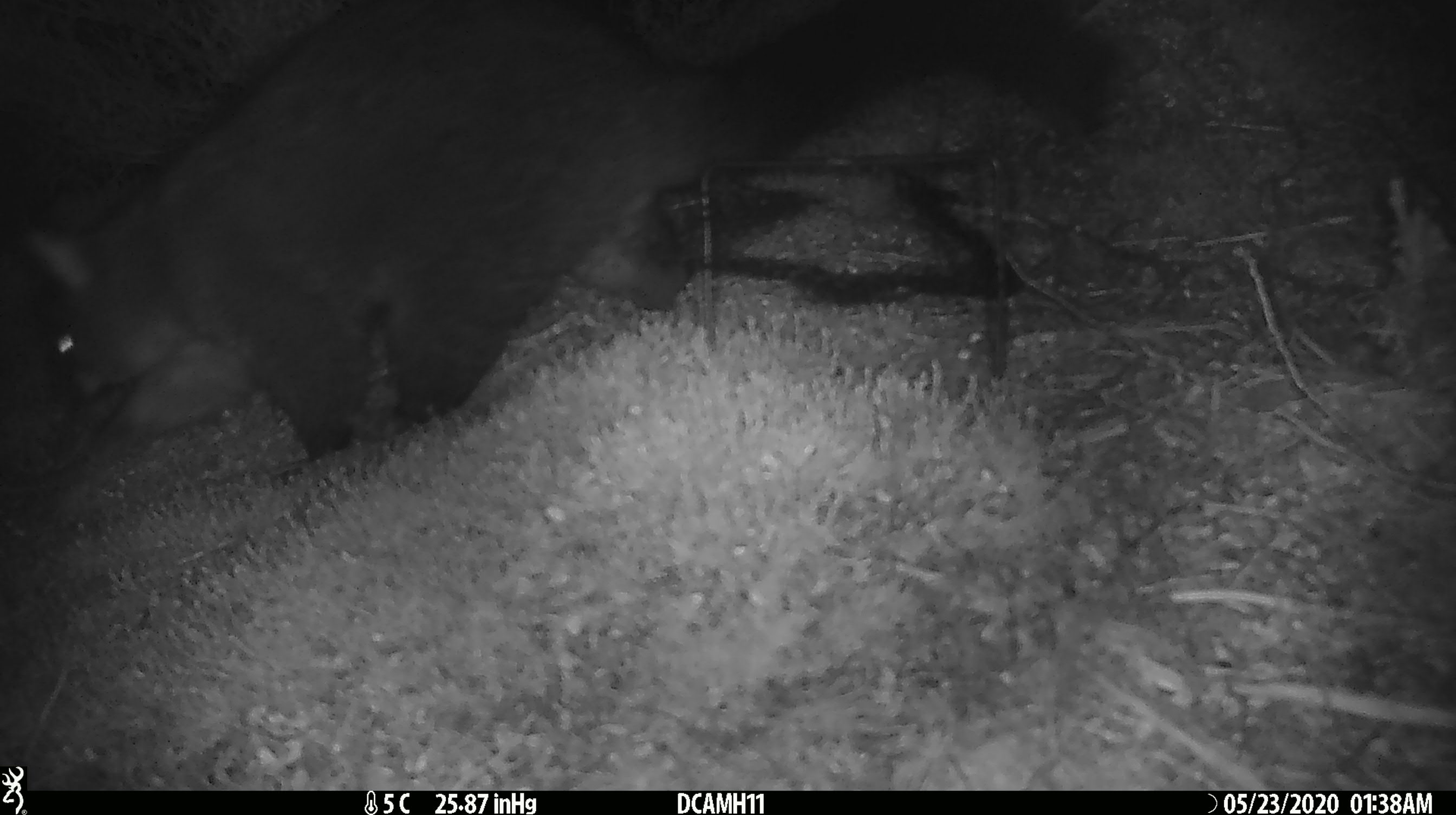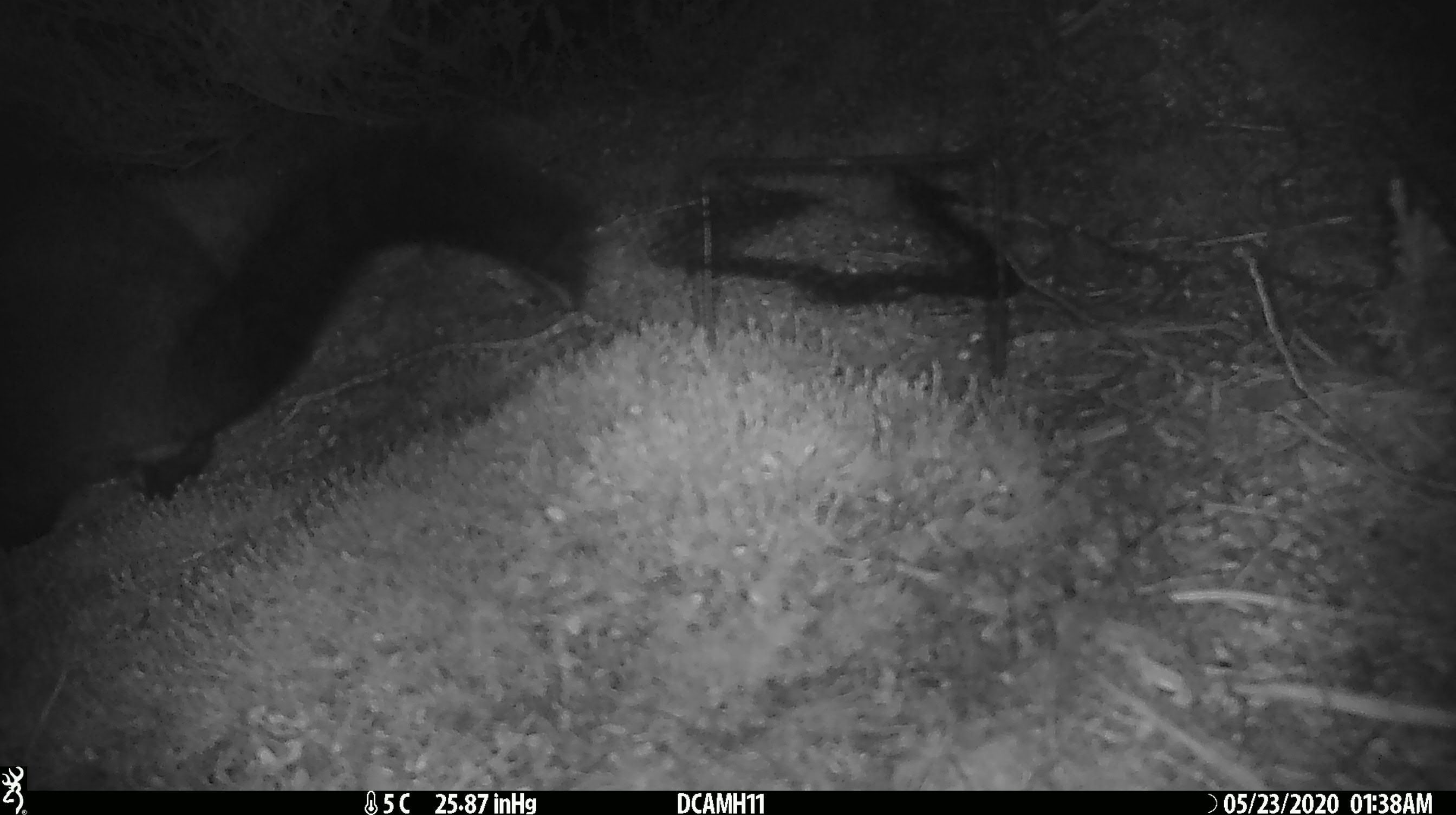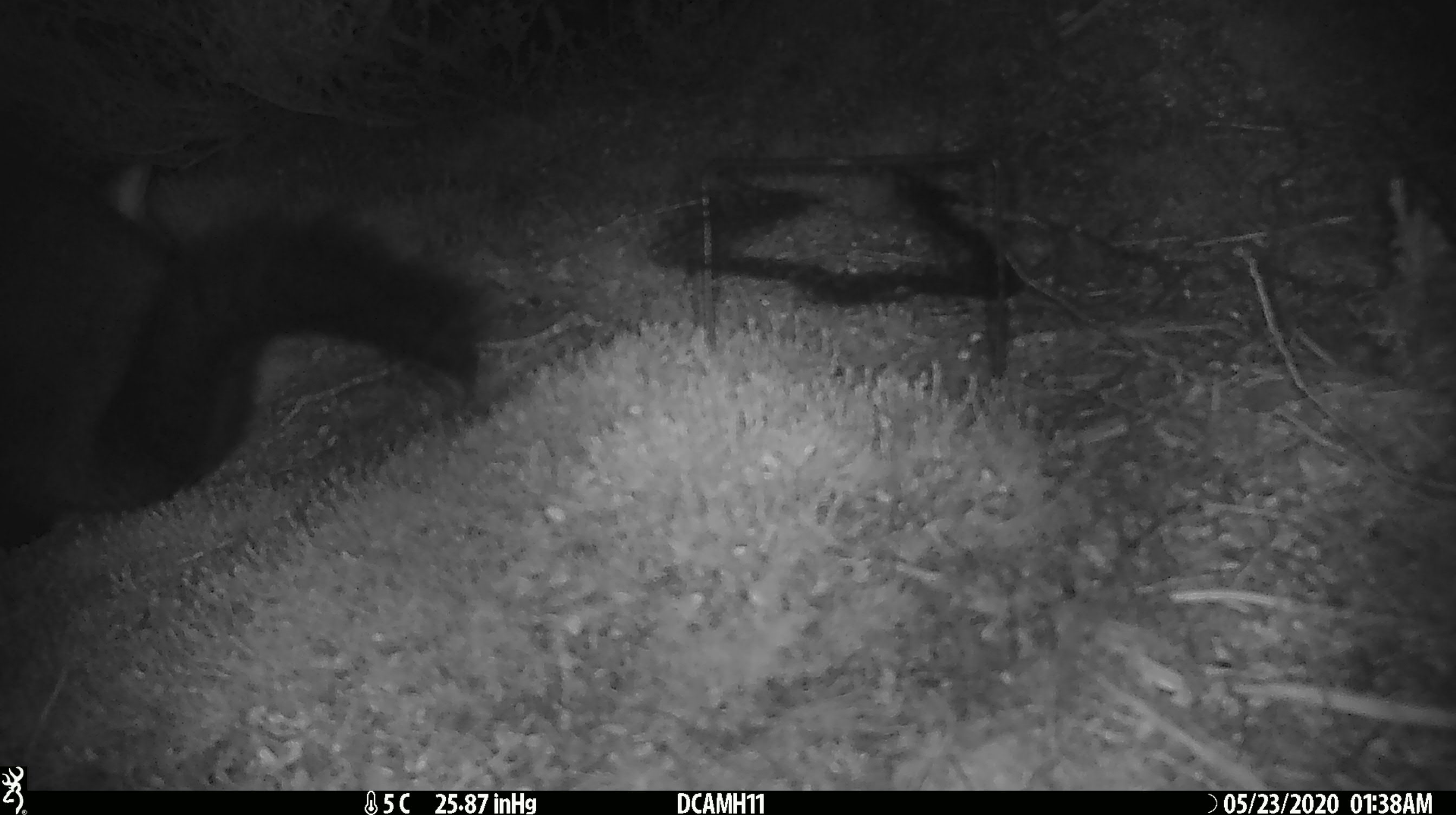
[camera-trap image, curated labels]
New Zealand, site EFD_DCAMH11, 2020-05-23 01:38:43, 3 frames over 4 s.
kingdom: Animalia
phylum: Chordata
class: Mammalia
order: Diprotodontia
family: Phalangeridae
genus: Trichosurus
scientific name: Trichosurus vulpecula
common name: common brushtail possum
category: possum